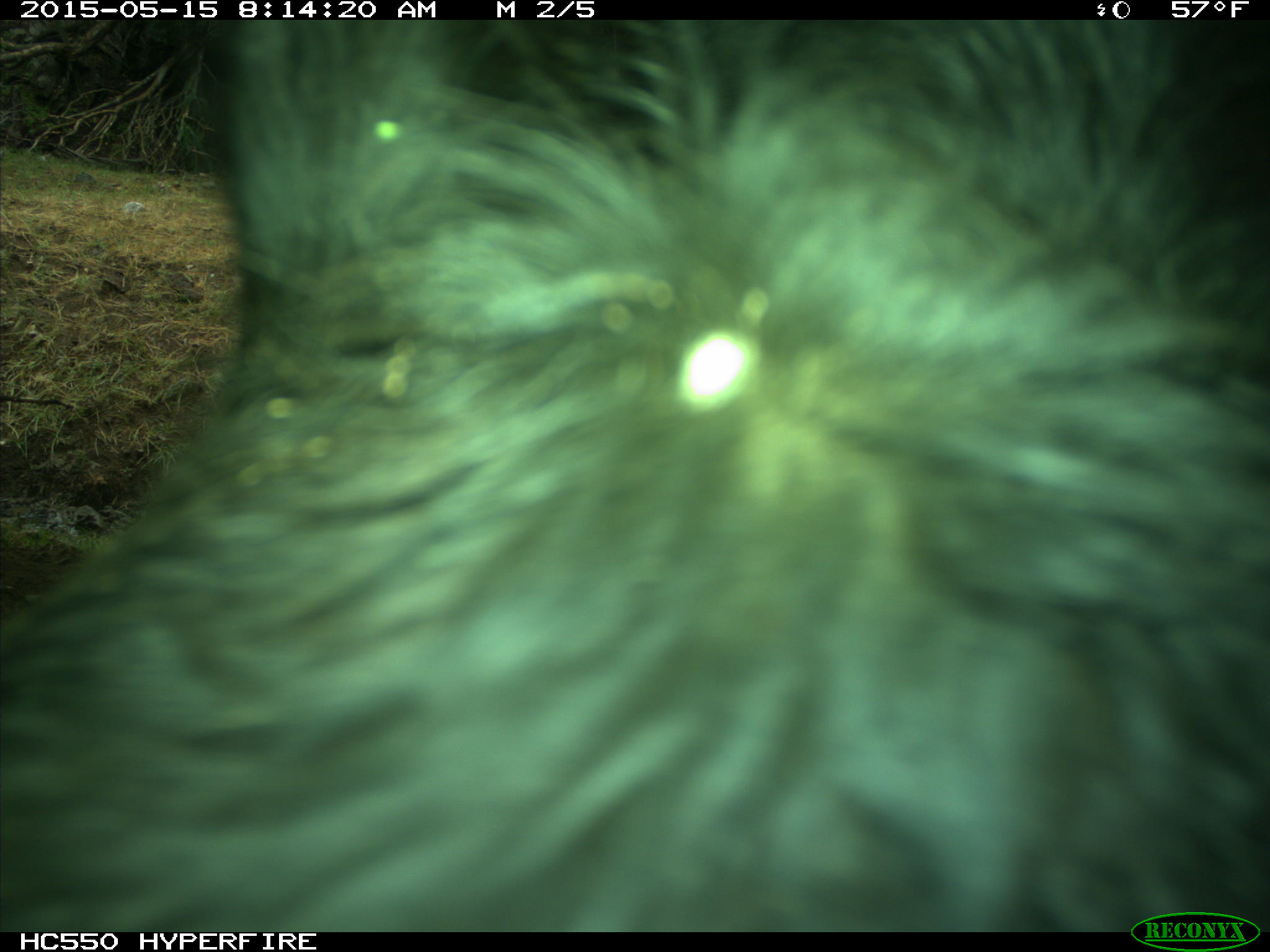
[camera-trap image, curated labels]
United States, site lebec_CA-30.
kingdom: Animalia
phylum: Chordata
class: Mammalia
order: Artiodactyla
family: Bovidae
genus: Bos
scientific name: Bos taurus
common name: domestic cow